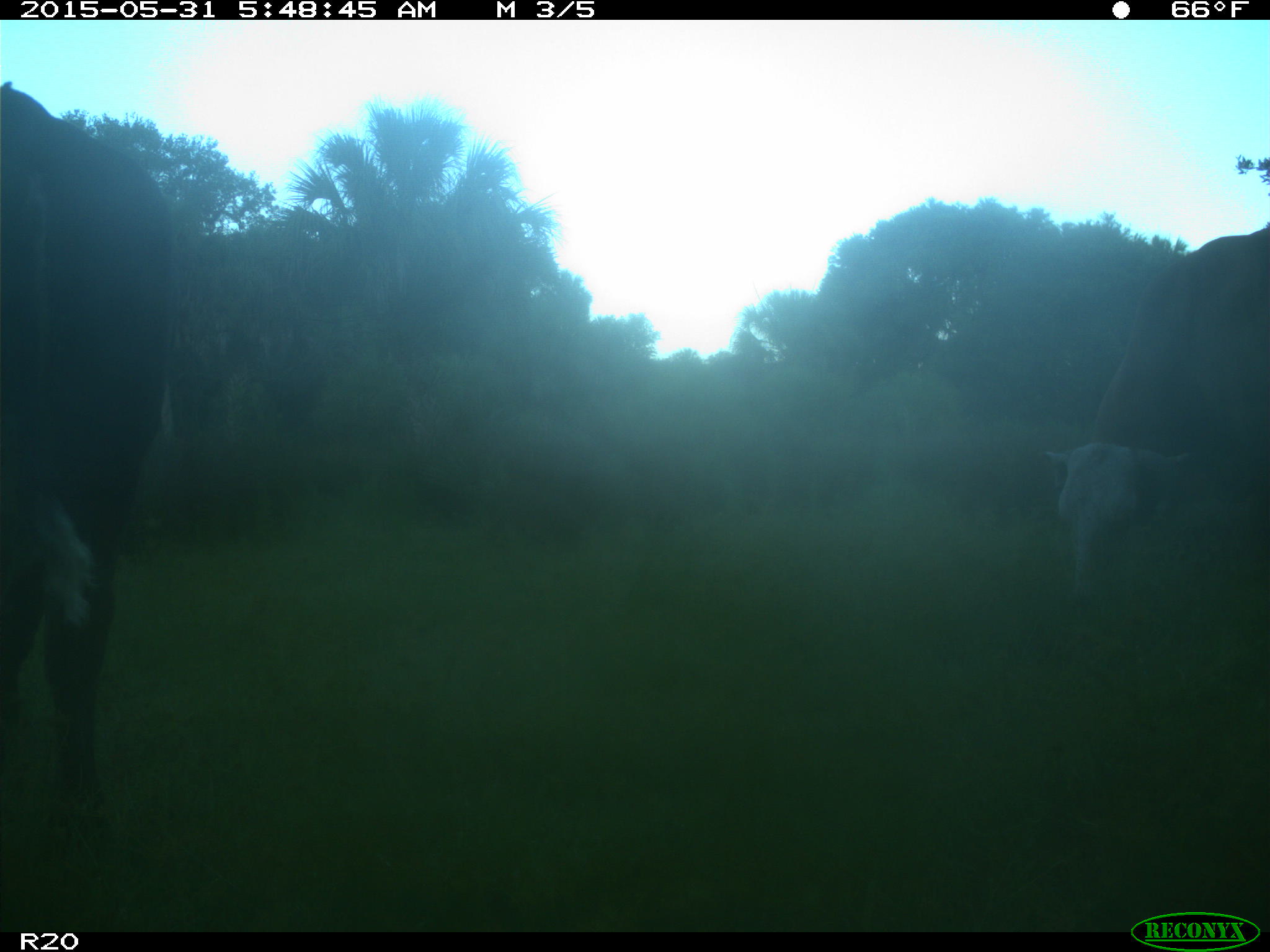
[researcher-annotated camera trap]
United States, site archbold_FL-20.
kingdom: Animalia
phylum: Chordata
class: Mammalia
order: Artiodactyla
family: Bovidae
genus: Bos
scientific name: Bos taurus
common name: domestic cow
Bos taurus (domestic cow).